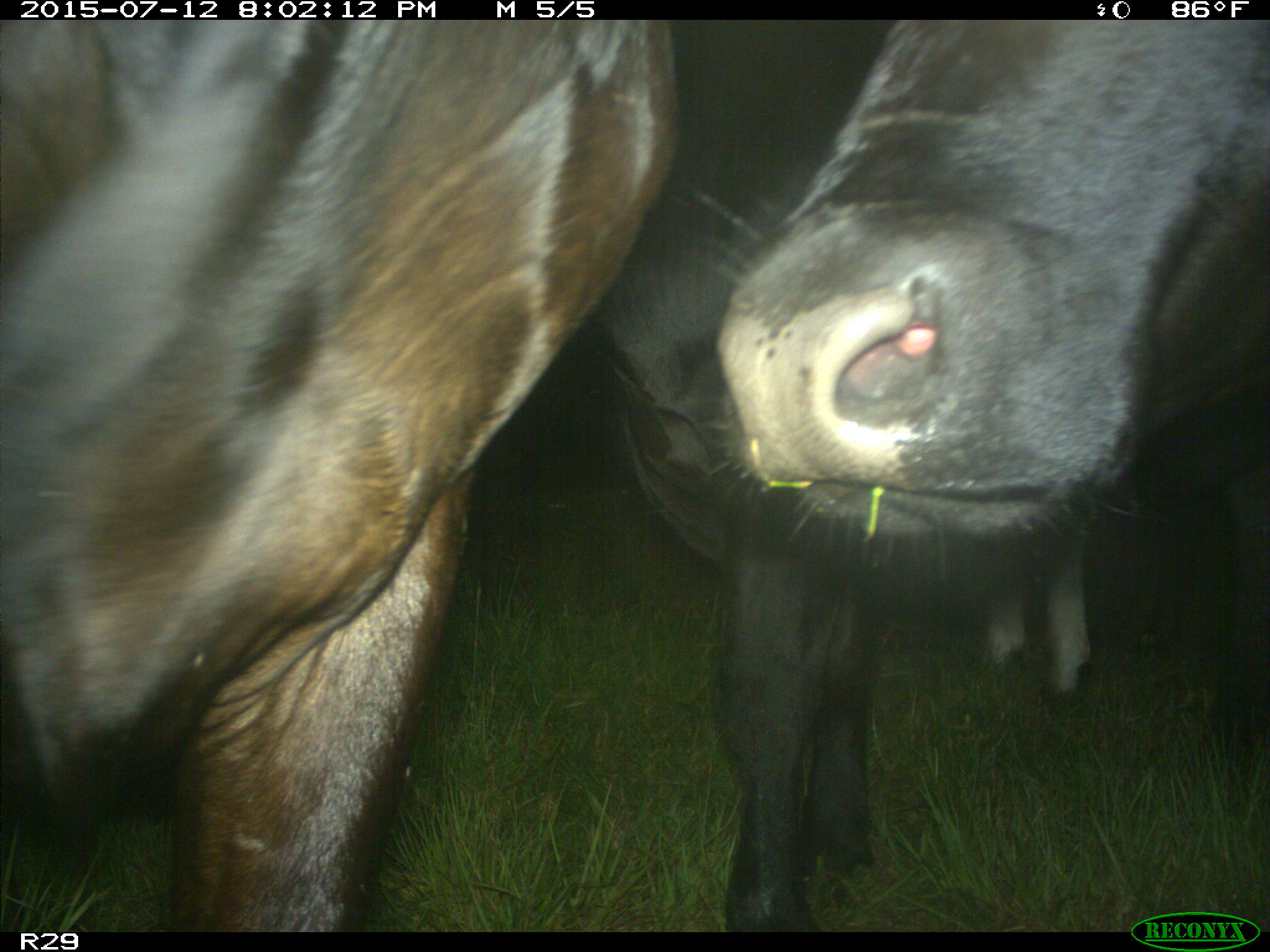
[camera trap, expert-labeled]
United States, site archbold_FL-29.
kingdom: Animalia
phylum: Chordata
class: Mammalia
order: Artiodactyla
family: Bovidae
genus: Bos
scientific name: Bos taurus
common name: domestic cow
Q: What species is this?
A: Bos taurus (domestic cow).